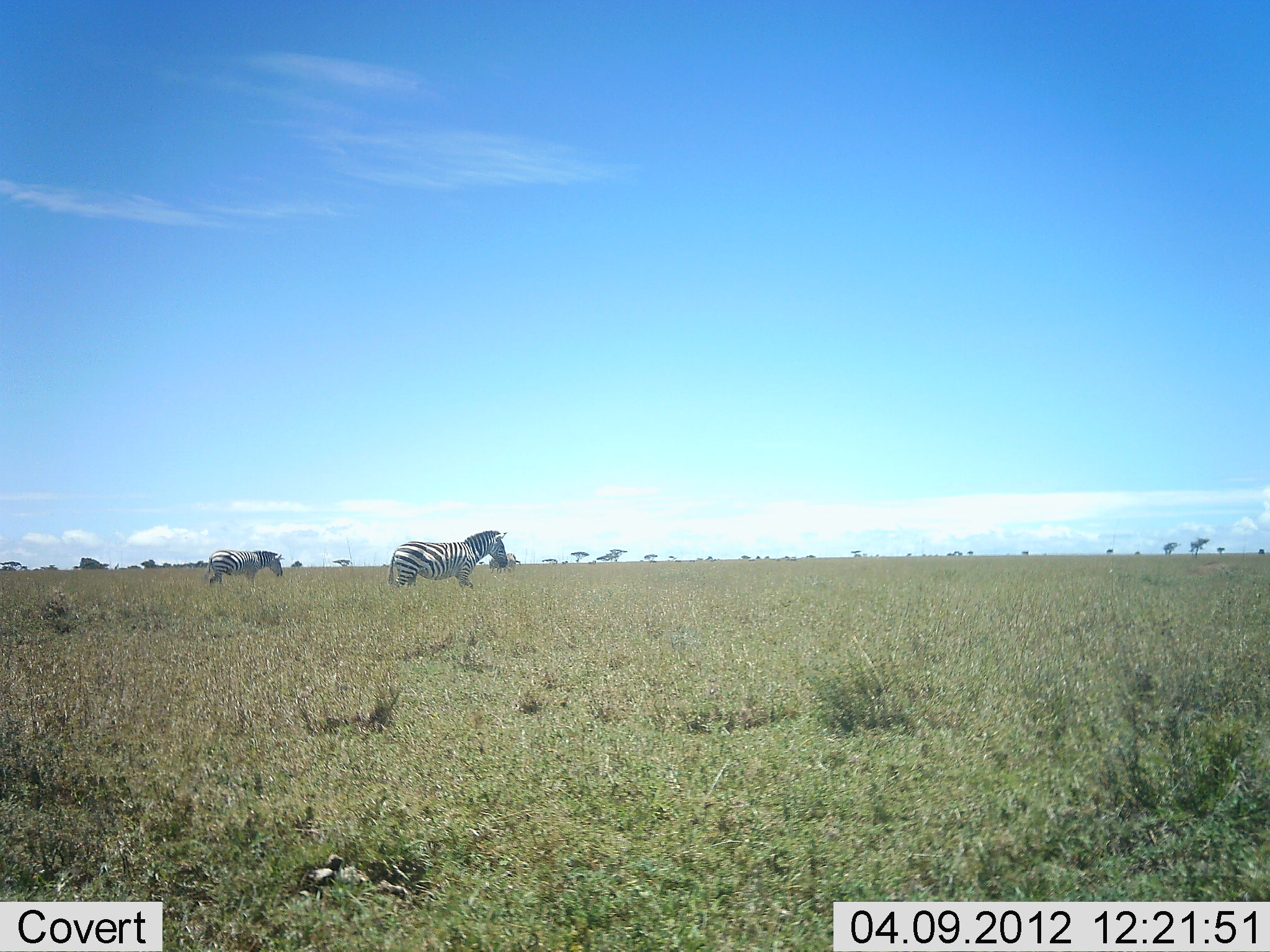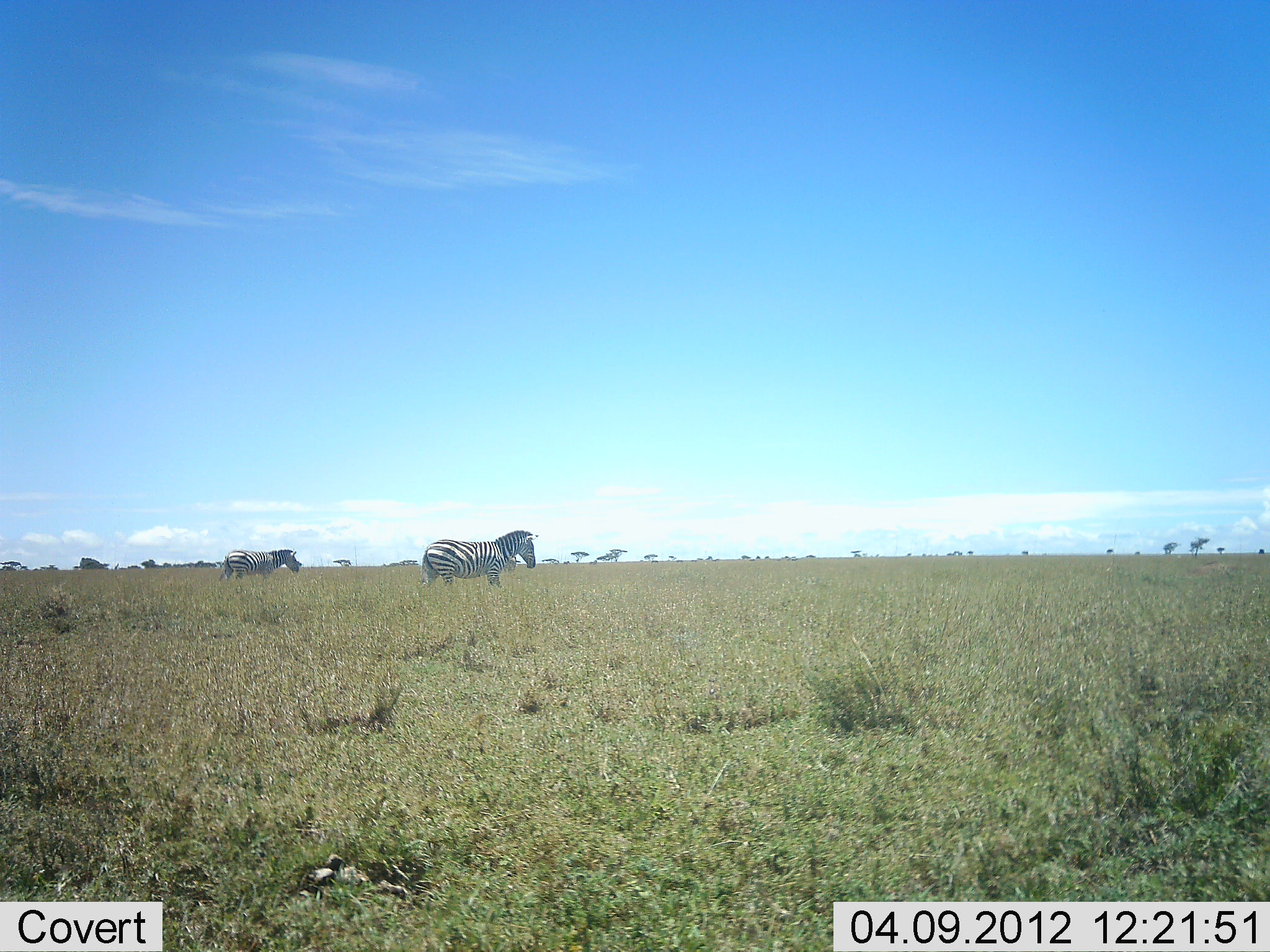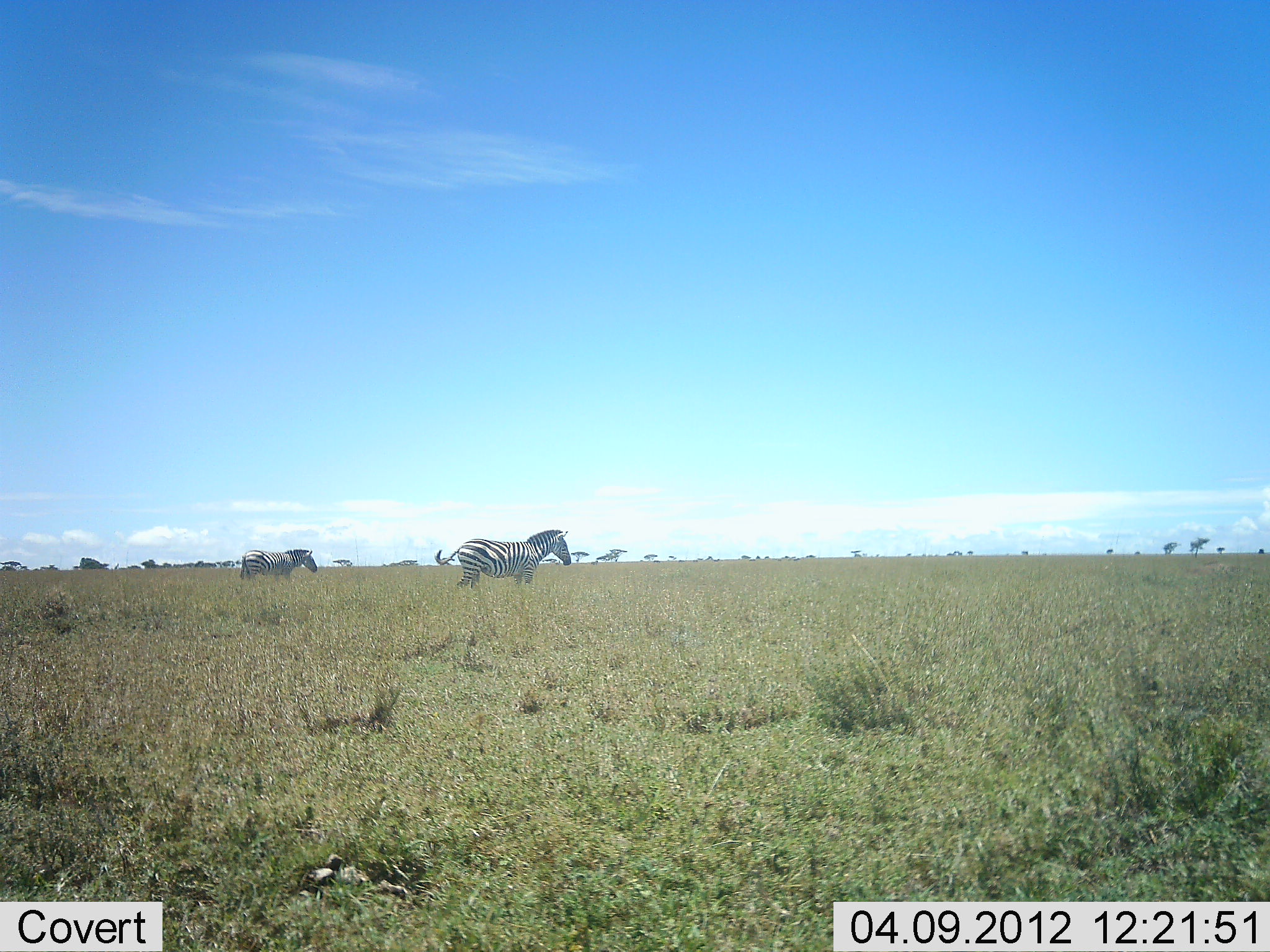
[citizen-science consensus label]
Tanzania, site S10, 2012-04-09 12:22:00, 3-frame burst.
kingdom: Animalia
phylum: Chordata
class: Mammalia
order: Perissodactyla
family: Equidae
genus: Equus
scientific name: Equus quagga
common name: plains zebra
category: zebra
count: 2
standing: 9%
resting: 0%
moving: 91%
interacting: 0%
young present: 0%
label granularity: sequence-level